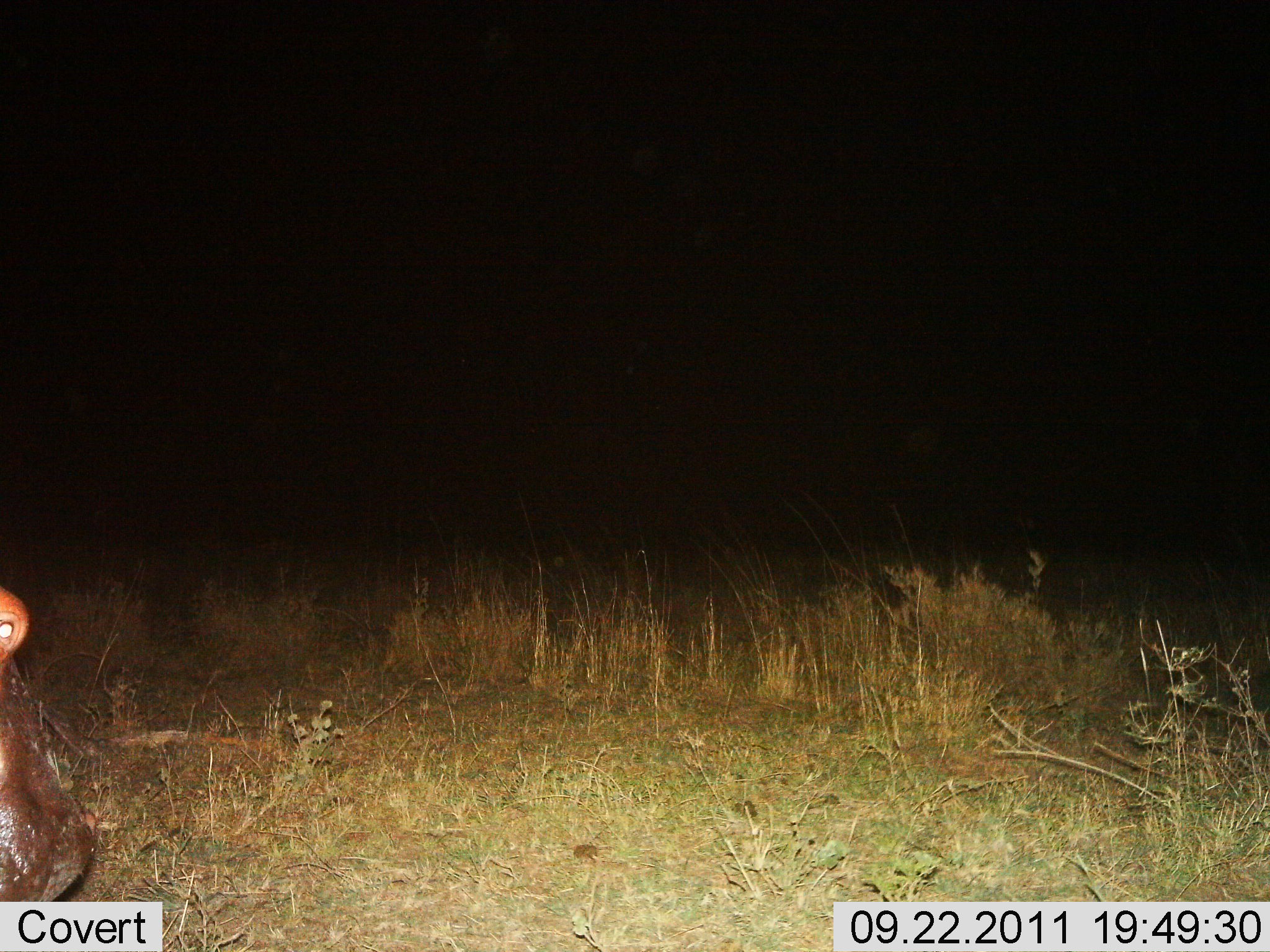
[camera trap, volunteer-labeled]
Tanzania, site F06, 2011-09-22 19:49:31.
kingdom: Animalia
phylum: Chordata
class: Mammalia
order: Artiodactyla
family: Hippopotamidae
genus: Hippopotamus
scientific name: Hippopotamus amphibius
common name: hippopotamus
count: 1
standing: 67%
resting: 0%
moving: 8%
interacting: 8%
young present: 0%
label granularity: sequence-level